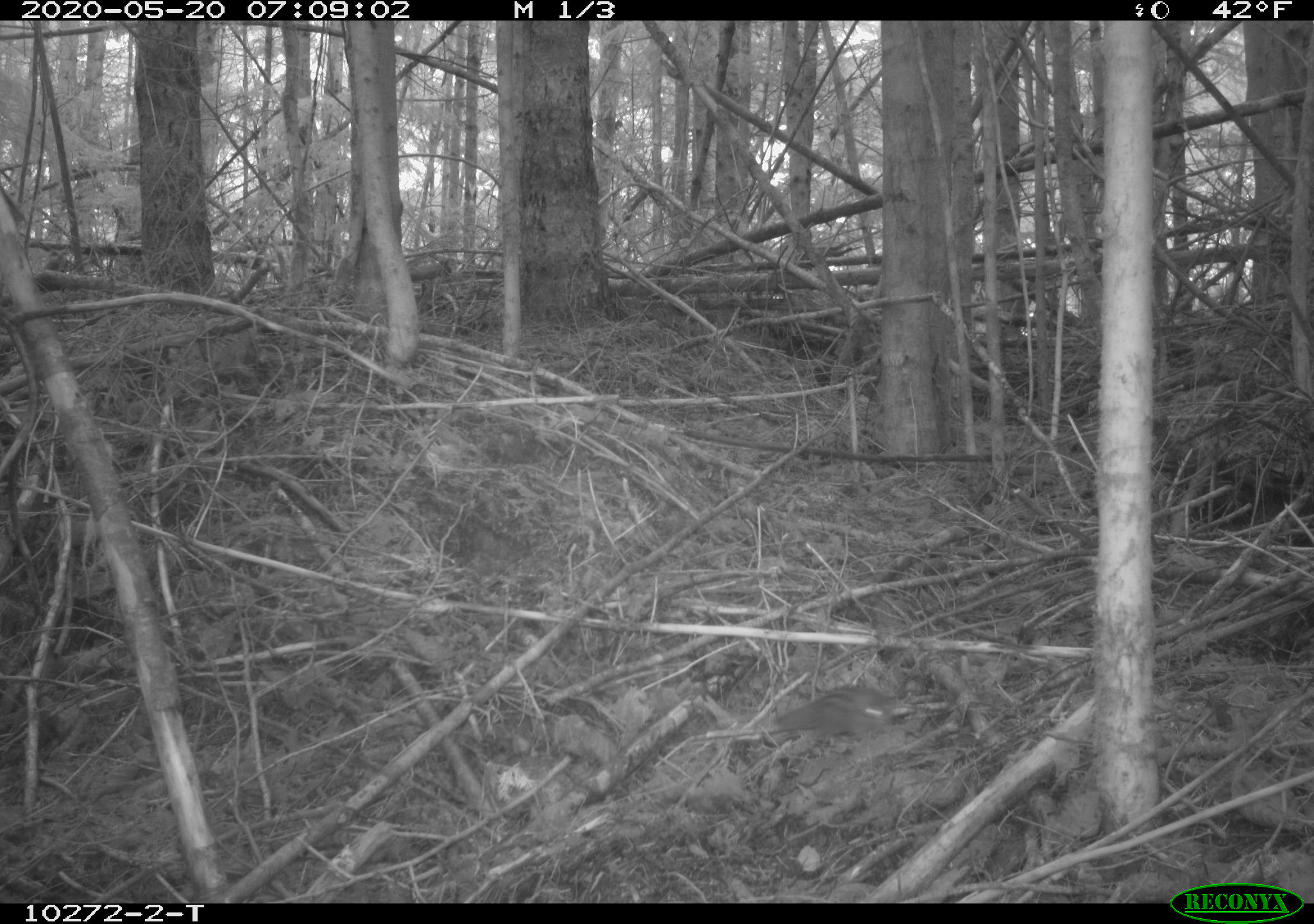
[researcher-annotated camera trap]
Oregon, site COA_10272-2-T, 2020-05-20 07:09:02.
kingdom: Animalia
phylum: Chordata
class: Mammalia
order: Rodentia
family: Sciuridae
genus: Neotamias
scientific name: Neotamias townsendii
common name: townsend's chipmunk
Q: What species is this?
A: Townsend's chipmunk (Neotamias townsendii).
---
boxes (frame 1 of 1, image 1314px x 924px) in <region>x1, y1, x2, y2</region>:
townsend's chipmunk: <region>772, 680, 908, 748</region>